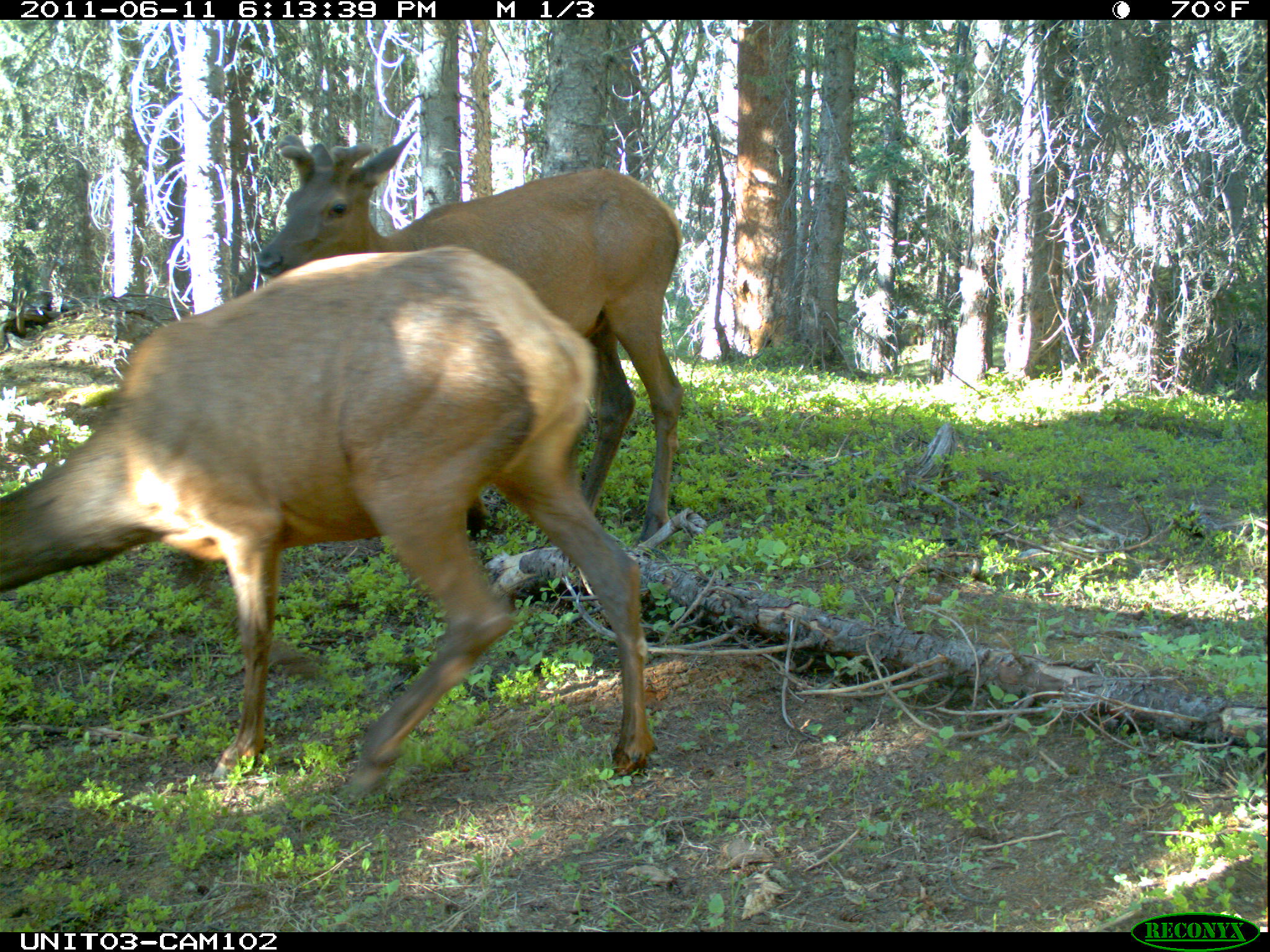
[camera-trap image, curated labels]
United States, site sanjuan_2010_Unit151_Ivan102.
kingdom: Animalia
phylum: Chordata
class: Mammalia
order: Artiodactyla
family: Cervidae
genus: Cervus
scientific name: Cervus elaphus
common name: red deer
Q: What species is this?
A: Cervus elaphus (red deer).